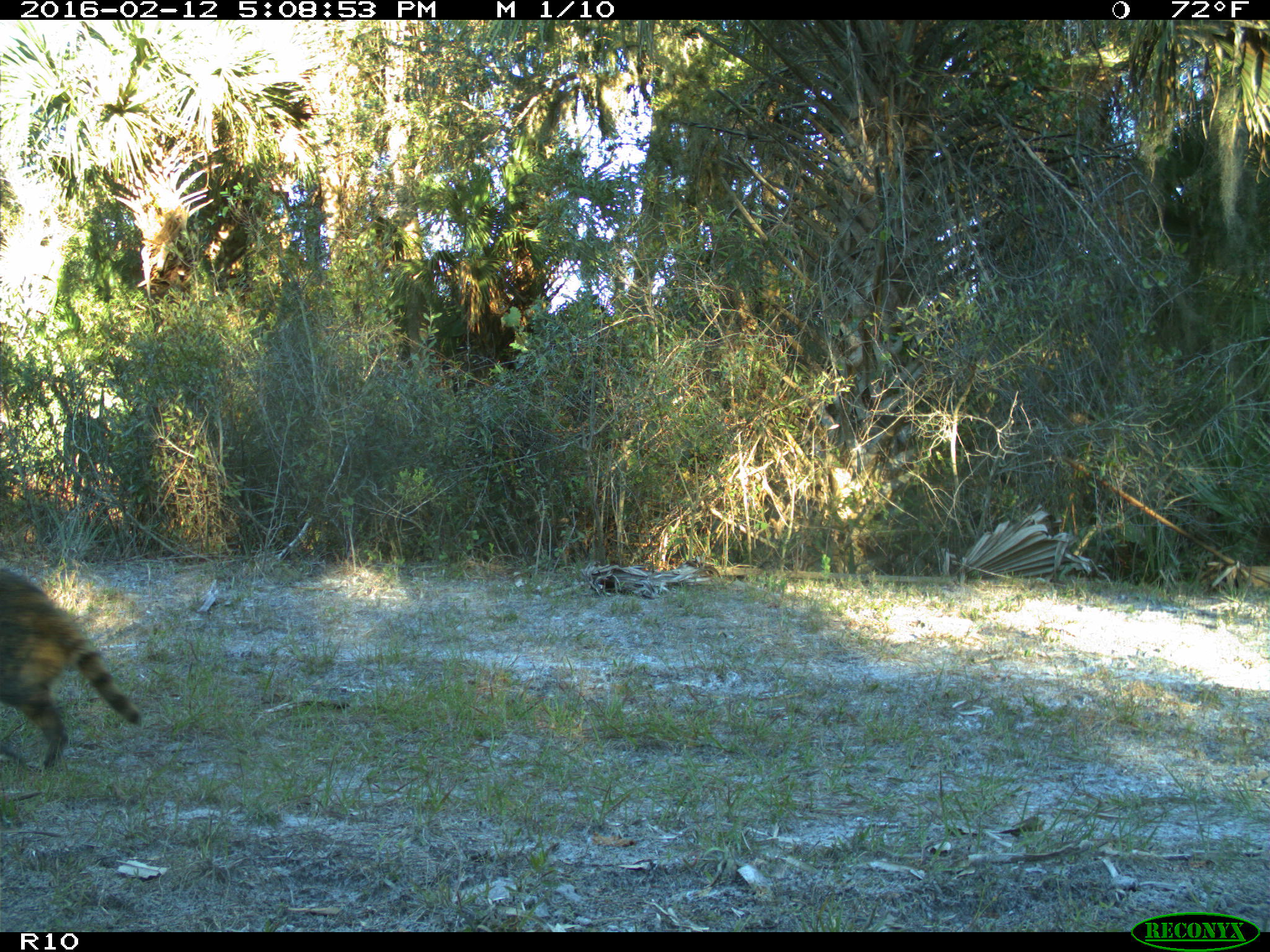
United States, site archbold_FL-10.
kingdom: Animalia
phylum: Chordata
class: Mammalia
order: Carnivora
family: Procyonidae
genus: Procyon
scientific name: Procyon lotor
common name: common raccoon